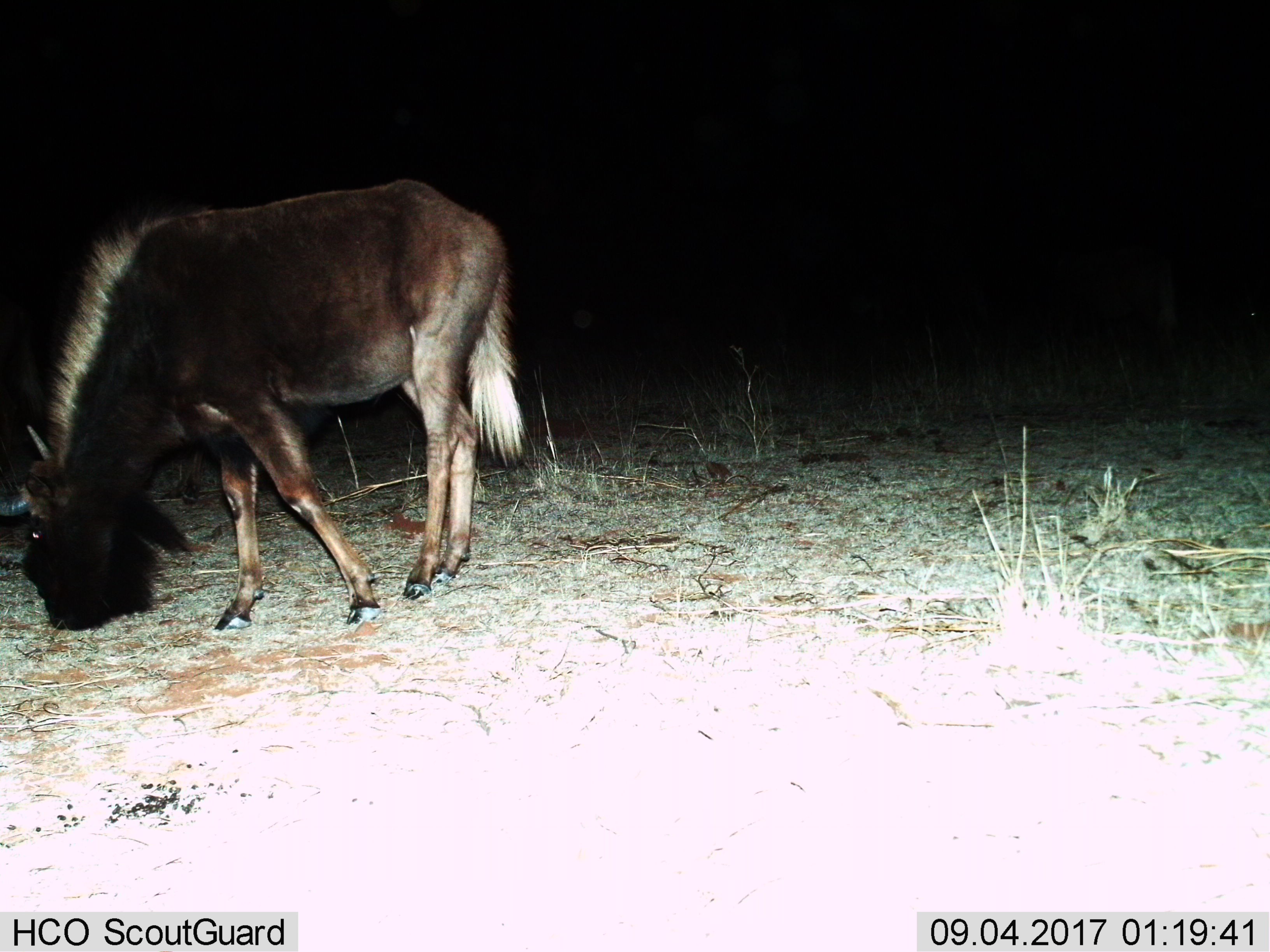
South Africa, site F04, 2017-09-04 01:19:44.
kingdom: Animalia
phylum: Chordata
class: Mammalia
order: Artiodactyla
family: Bovidae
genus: Connochaetes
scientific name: Connochaetes gnou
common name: black wildebeest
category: wildebeestblack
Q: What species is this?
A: Wildebeestblack (black wildebeest) (Connochaetes gnou).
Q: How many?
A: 1.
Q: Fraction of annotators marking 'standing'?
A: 17%.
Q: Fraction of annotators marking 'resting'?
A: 0%.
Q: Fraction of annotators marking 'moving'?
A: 0%.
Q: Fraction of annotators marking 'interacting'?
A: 0%.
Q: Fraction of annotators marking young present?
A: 0%.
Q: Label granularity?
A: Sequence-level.